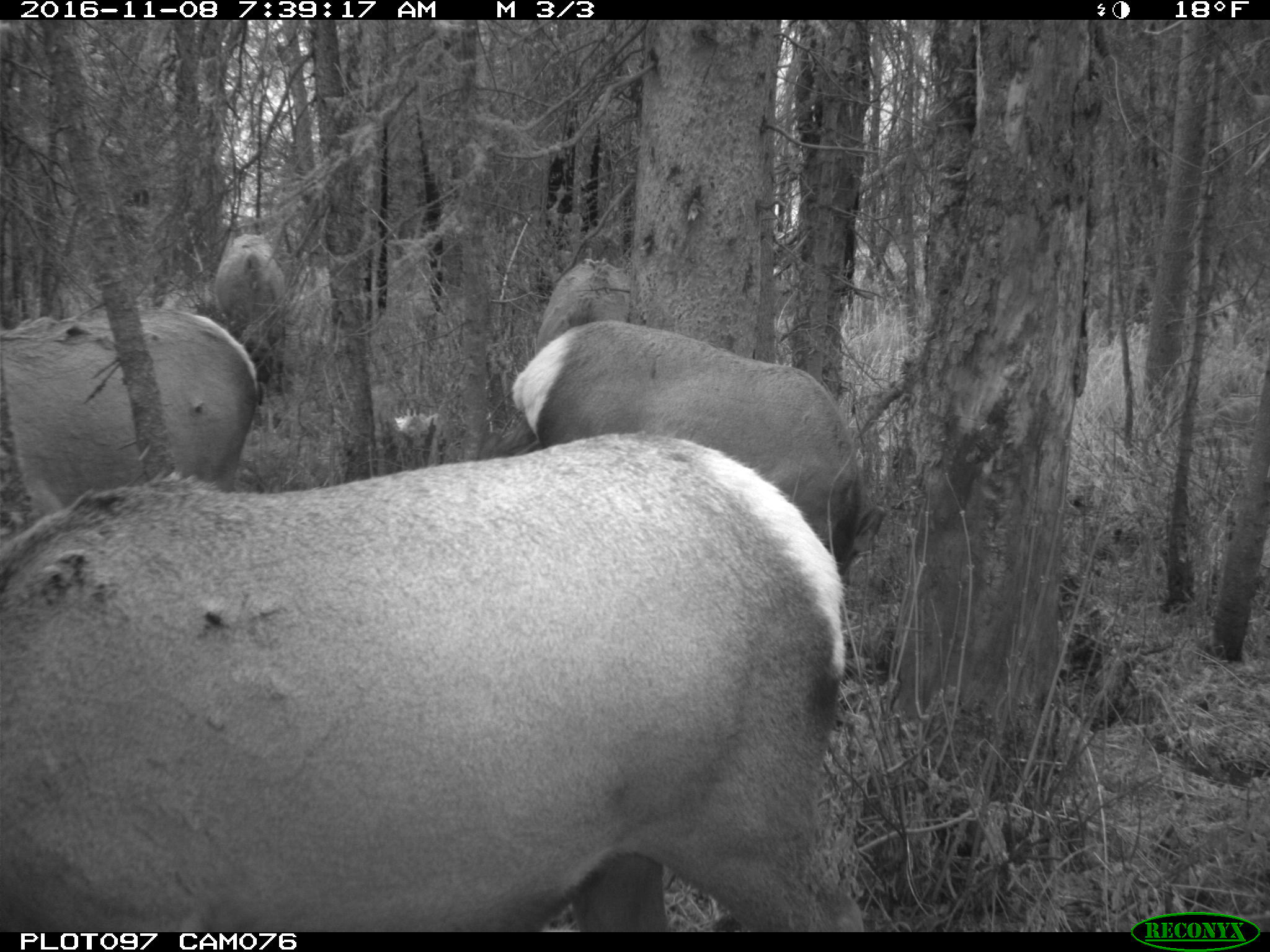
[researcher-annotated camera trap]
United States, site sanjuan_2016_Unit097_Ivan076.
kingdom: Animalia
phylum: Chordata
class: Mammalia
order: Artiodactyla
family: Cervidae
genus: Cervus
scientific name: Cervus elaphus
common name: red deer